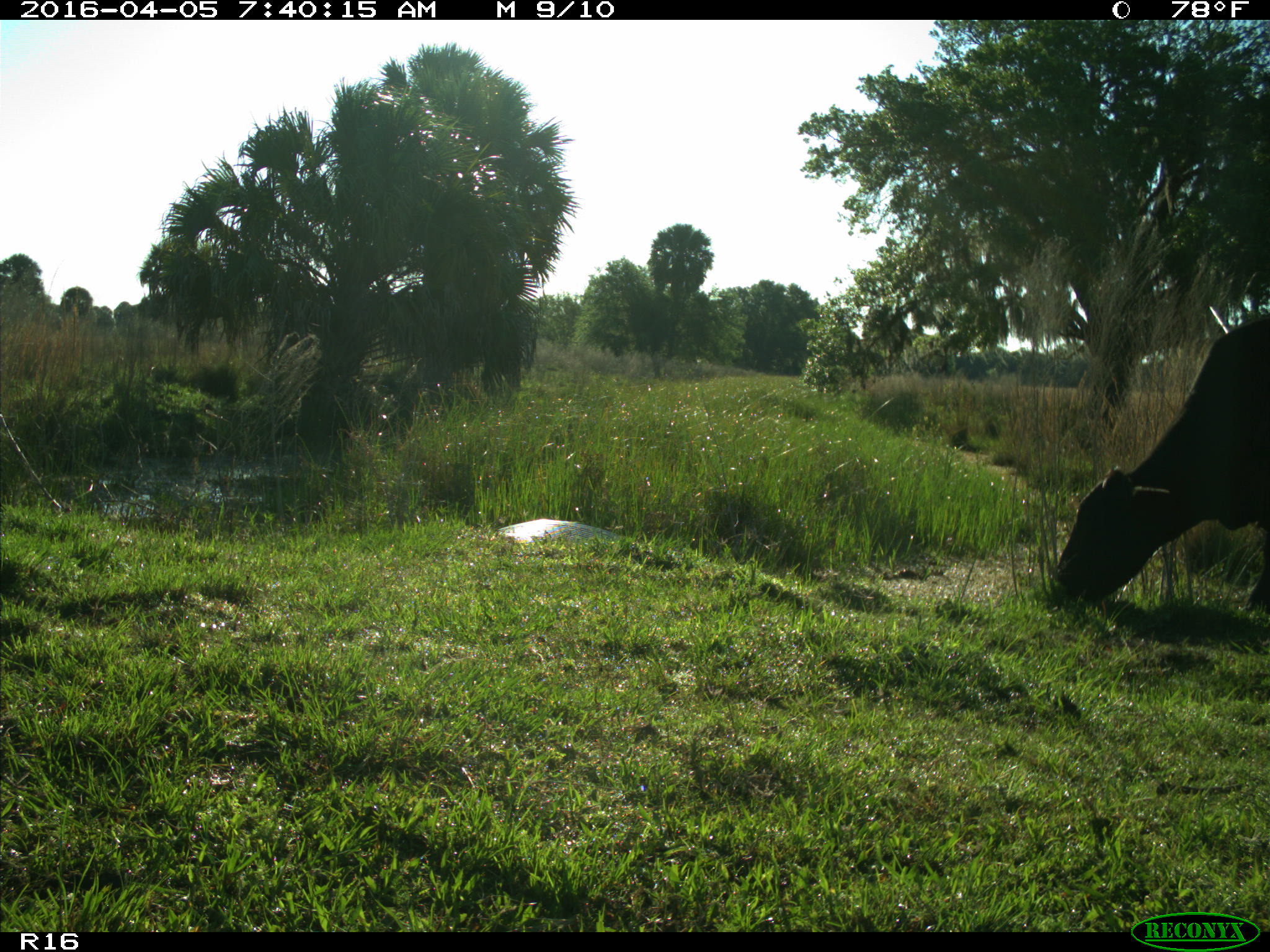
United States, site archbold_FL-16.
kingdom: Animalia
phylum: Chordata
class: Mammalia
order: Artiodactyla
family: Bovidae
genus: Bos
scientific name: Bos taurus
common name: domestic cow